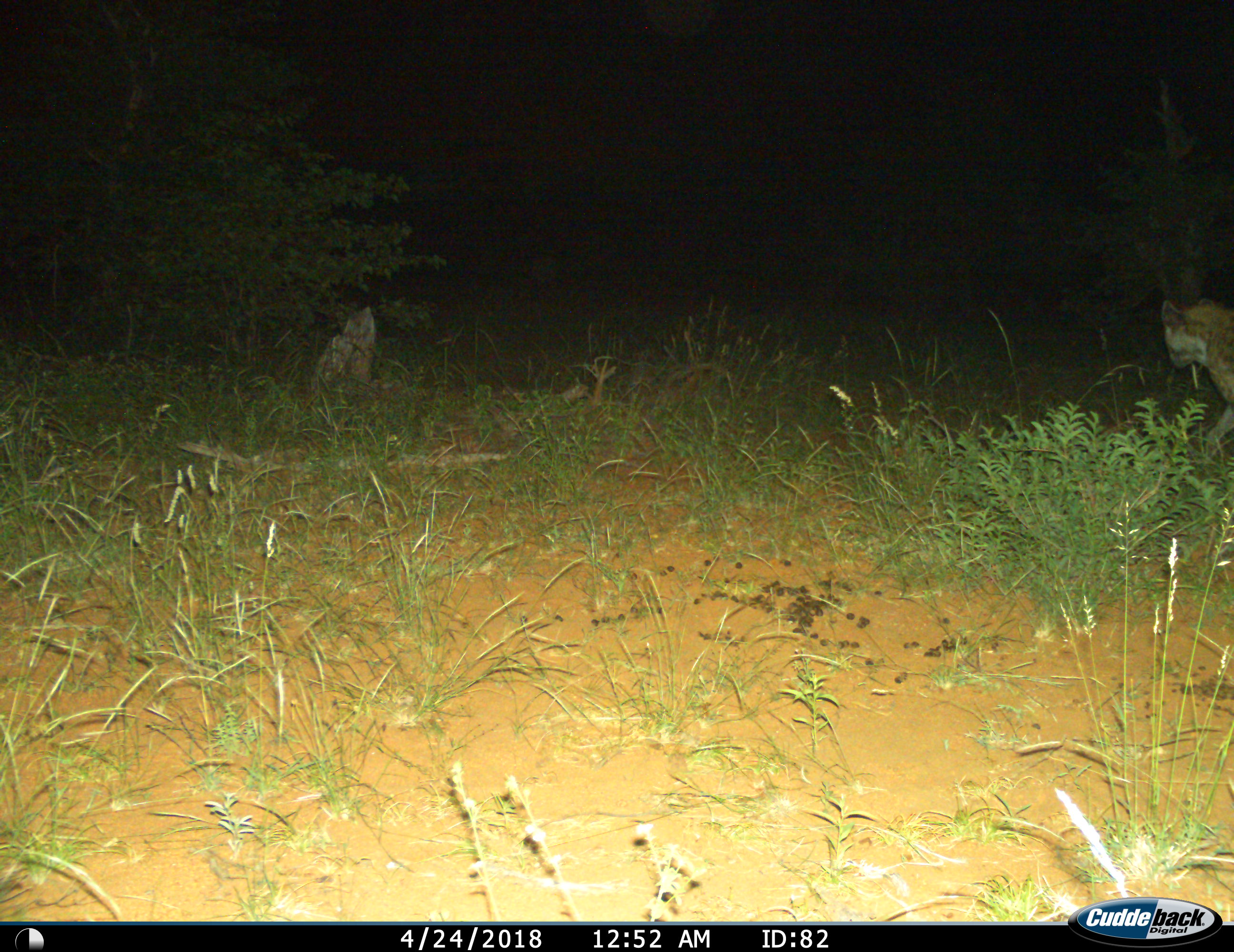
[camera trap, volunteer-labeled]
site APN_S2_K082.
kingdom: Animalia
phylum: Chordata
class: Mammalia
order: Carnivora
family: Hyaenidae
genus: Crocuta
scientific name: Crocuta crocuta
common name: spotted hyena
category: hyenaspotted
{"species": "hyenaspotted (spotted hyena) (Crocuta crocuta)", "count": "1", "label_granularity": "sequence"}